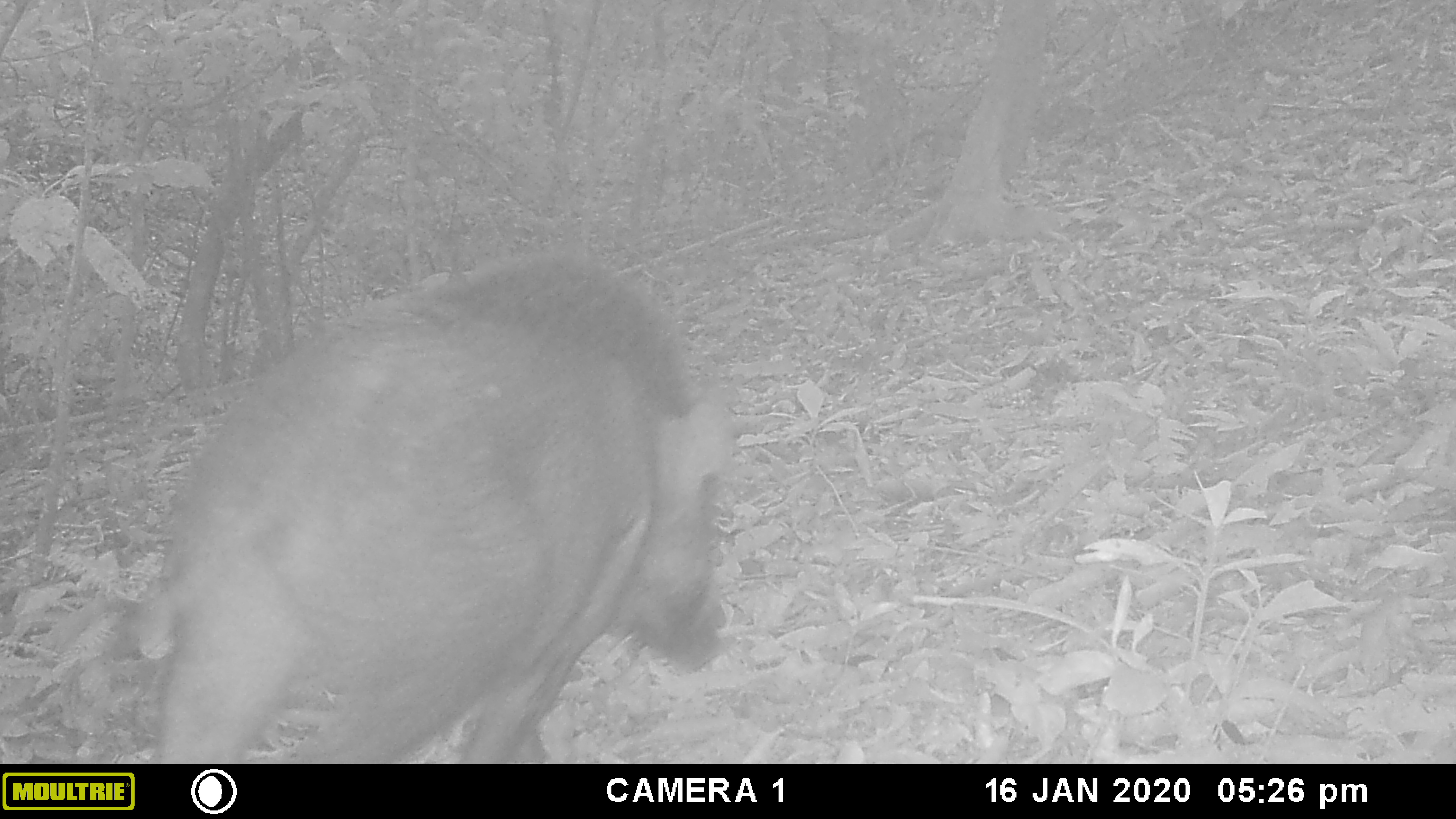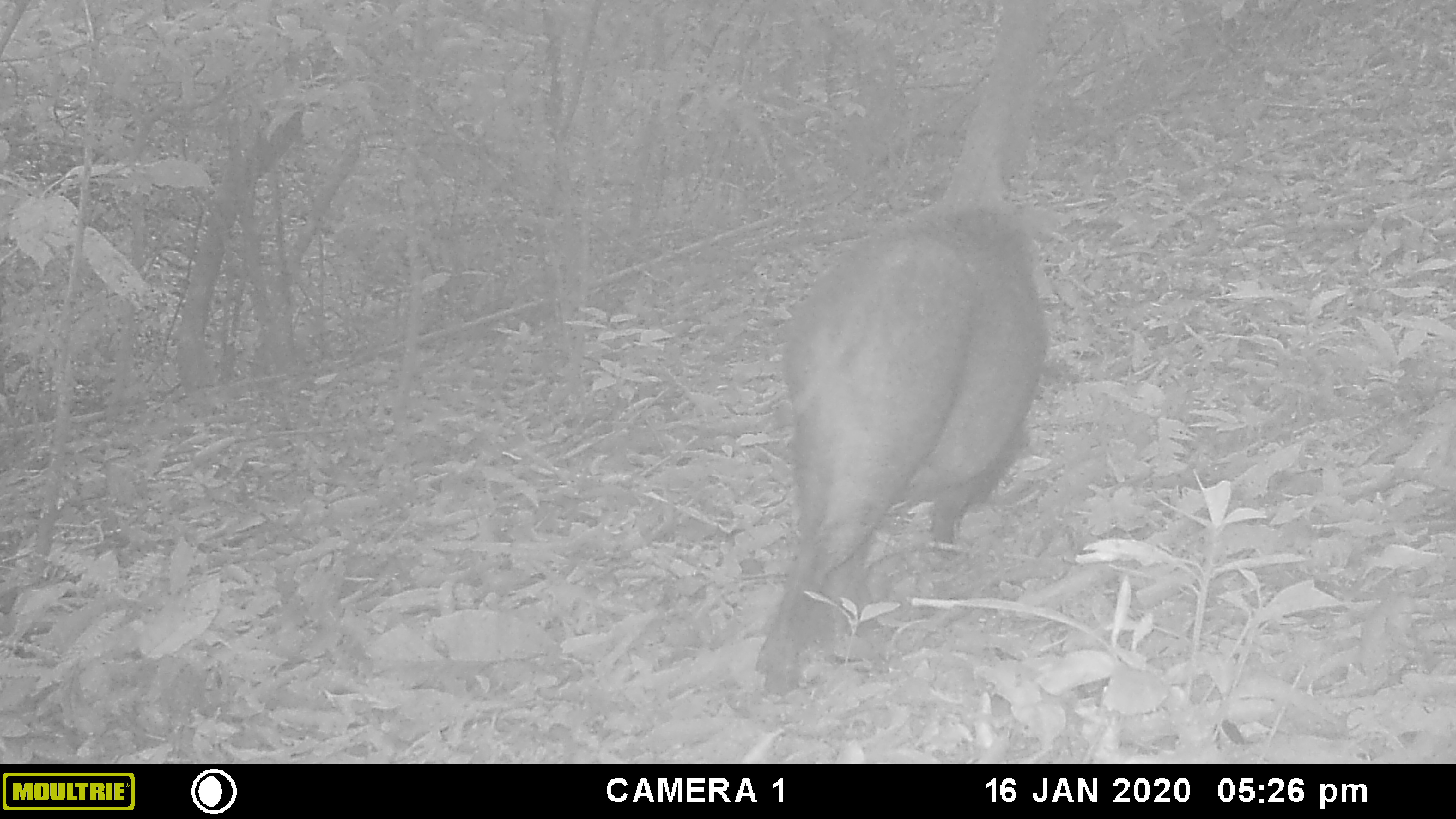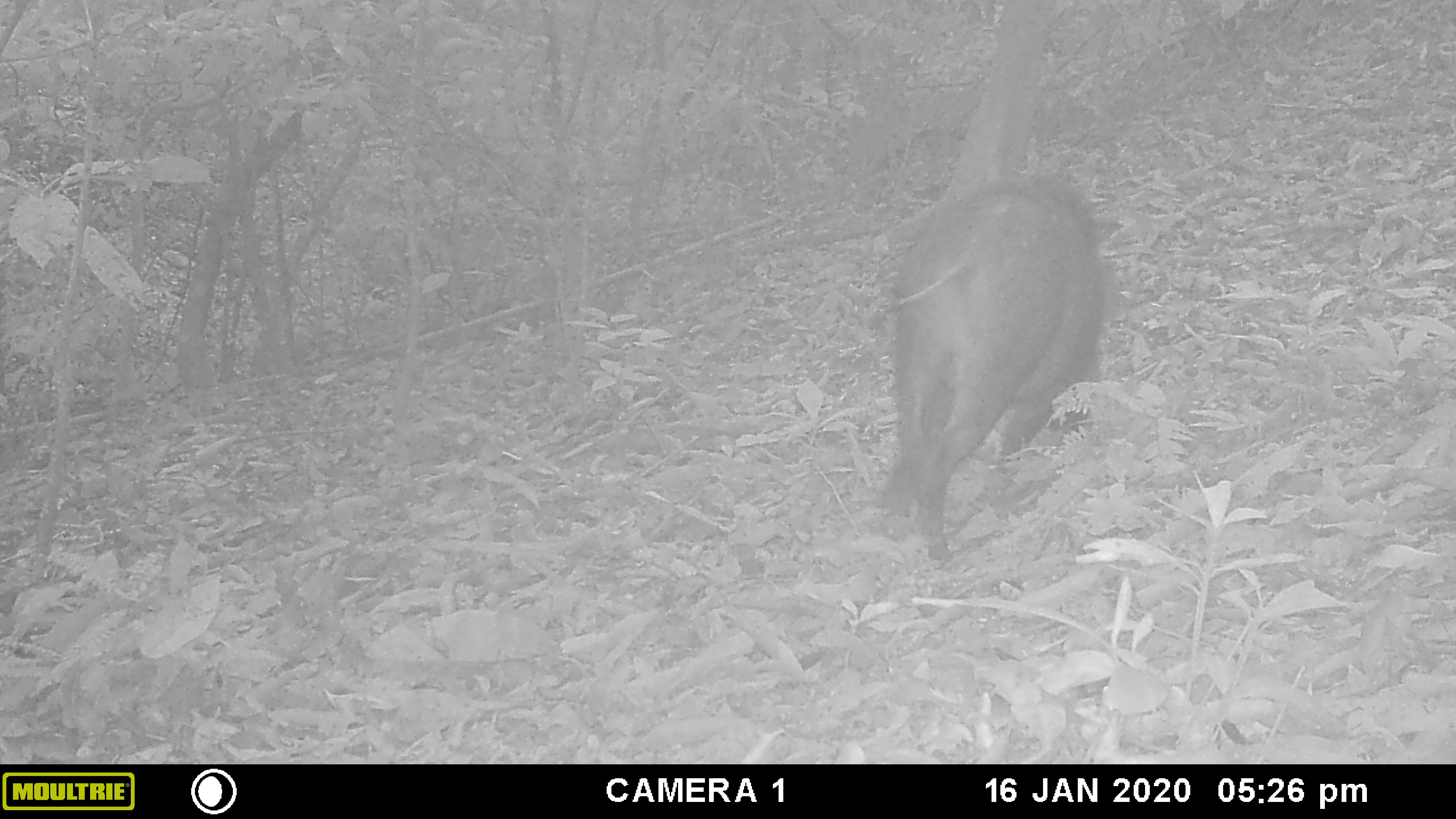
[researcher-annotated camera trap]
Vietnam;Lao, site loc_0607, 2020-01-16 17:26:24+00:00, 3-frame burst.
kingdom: Animalia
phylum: Chordata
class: Mammalia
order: Artiodactyla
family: Suidae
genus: Sus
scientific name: Sus scrofa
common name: eurasian wild pig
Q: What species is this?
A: Eurasian wild pig (Sus scrofa).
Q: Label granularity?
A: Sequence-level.